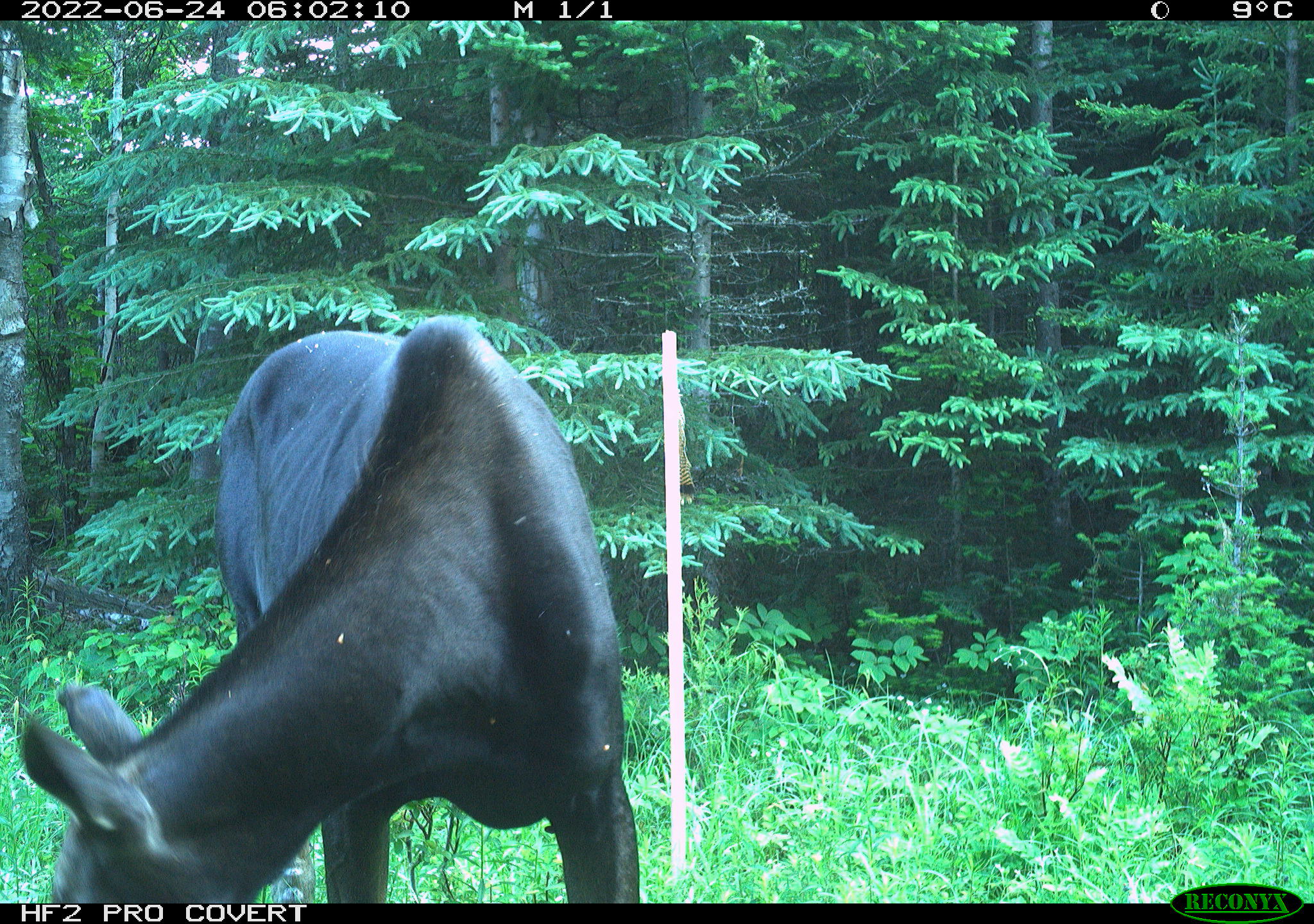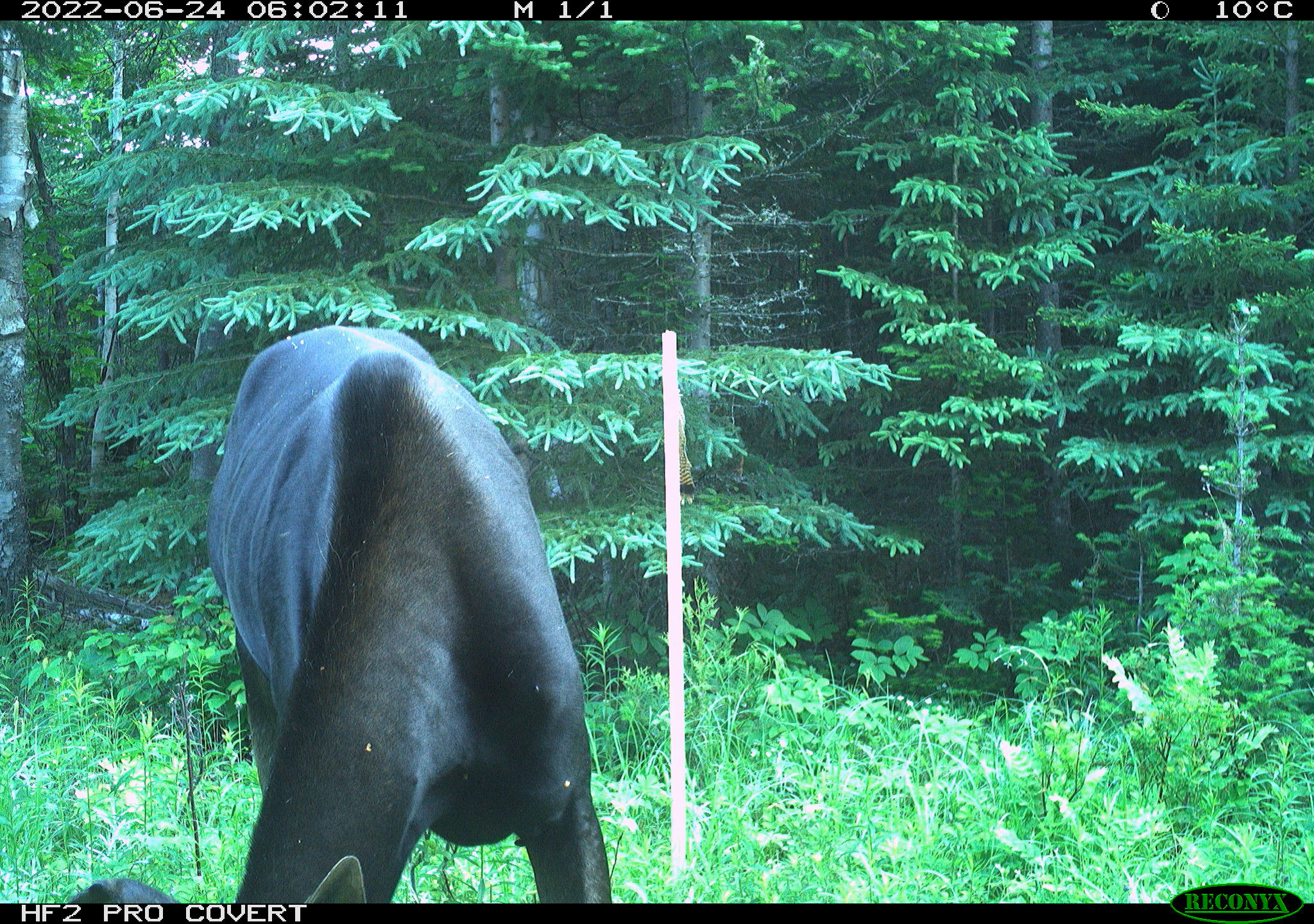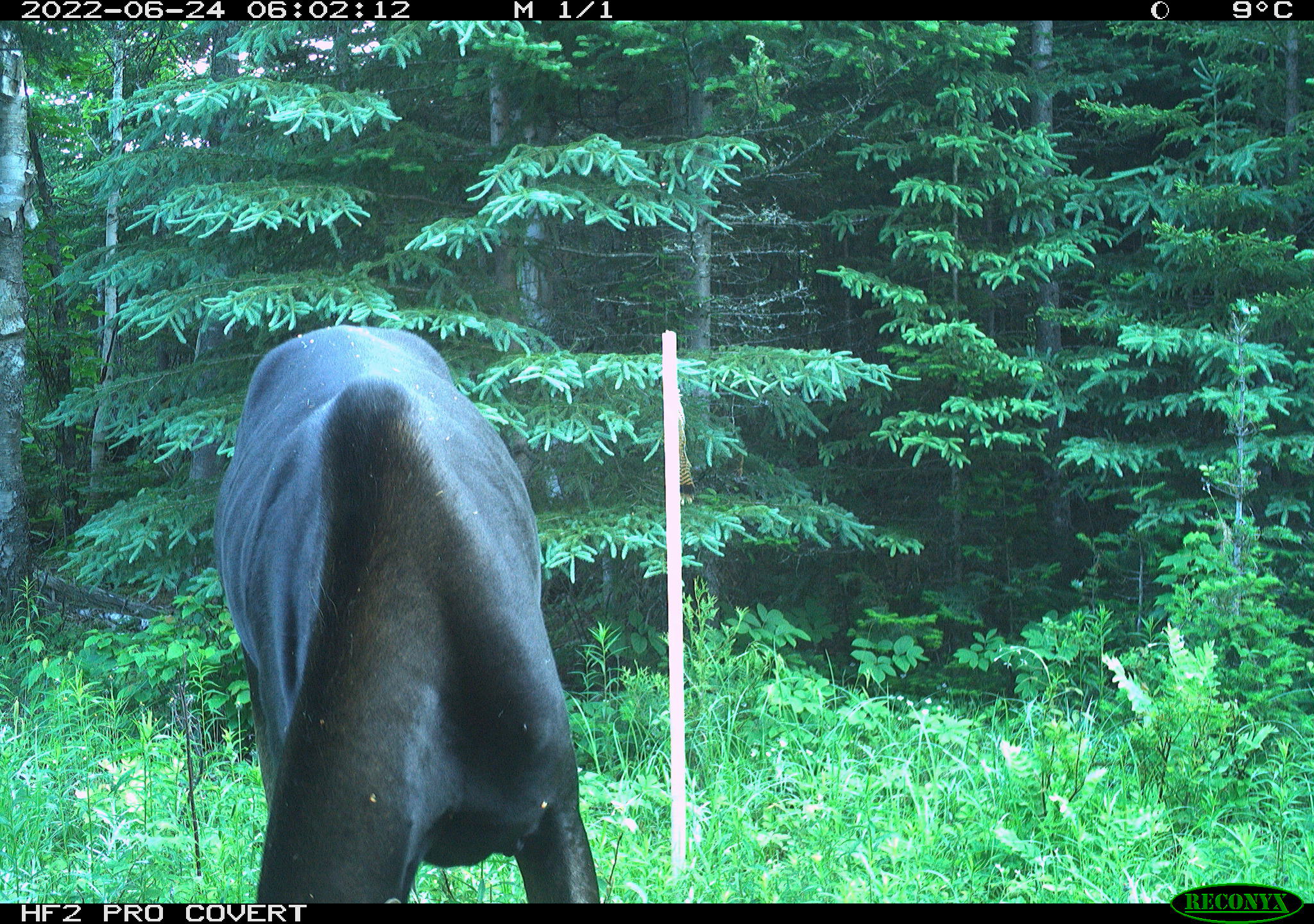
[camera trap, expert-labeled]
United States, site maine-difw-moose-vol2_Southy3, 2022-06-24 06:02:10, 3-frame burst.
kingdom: Animalia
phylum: Chordata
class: Mammalia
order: Artiodactyla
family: Cervidae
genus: Alces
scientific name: Alces alces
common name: moose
Moose (Alces alces).